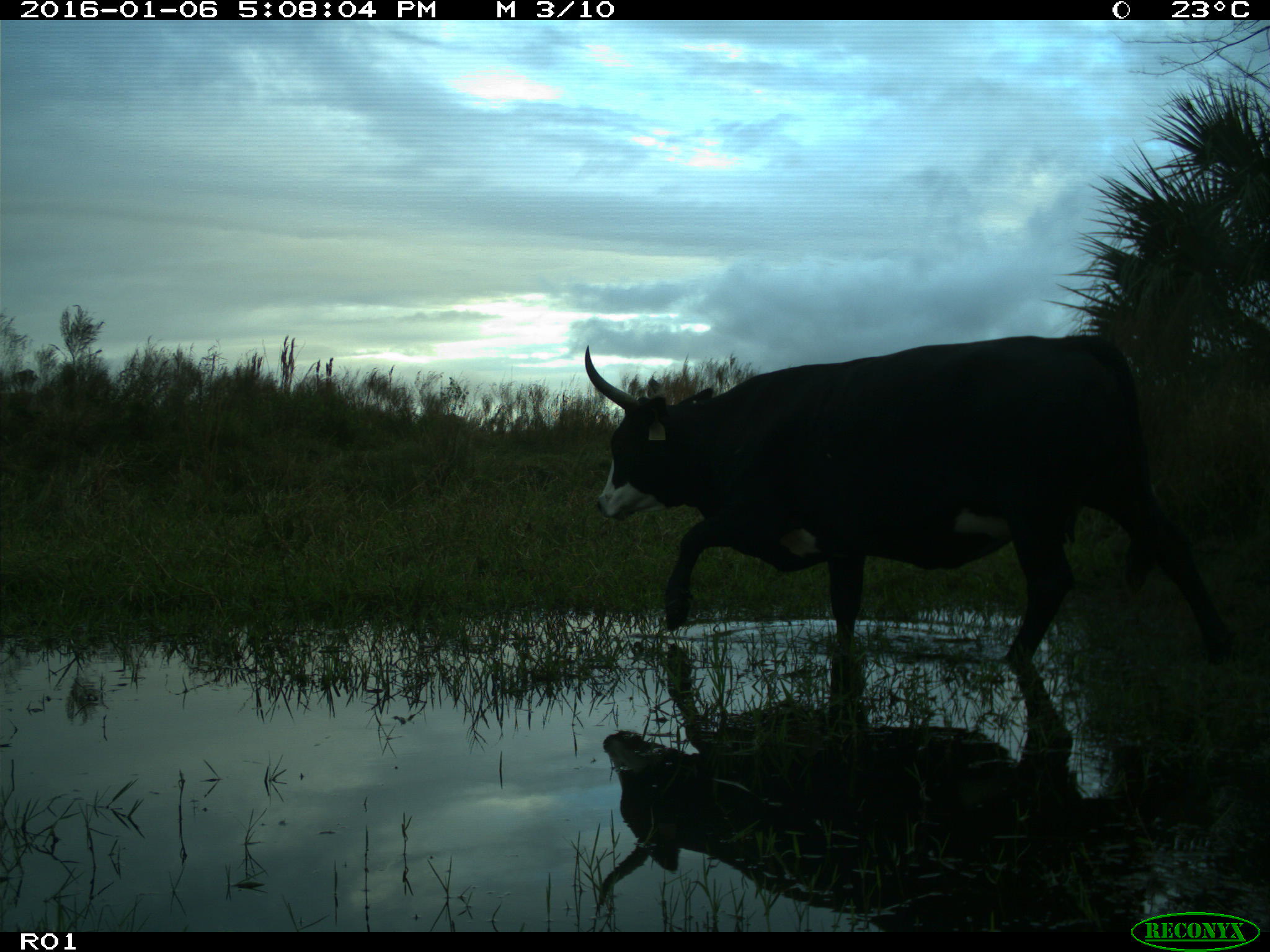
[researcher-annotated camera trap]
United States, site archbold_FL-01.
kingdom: Animalia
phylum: Chordata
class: Mammalia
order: Artiodactyla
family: Bovidae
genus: Bos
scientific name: Bos taurus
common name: domestic cow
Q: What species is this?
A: Bos taurus (domestic cow).